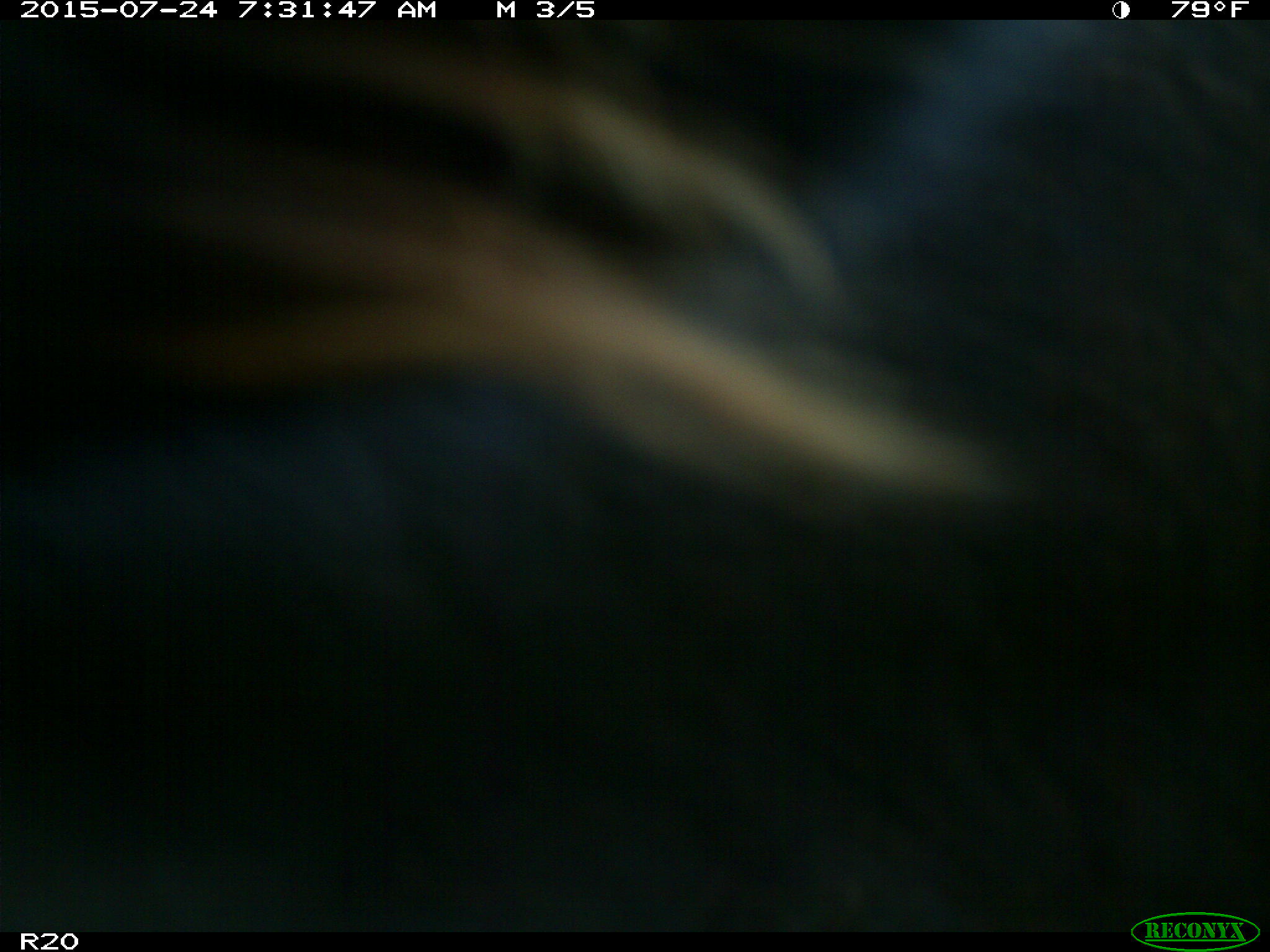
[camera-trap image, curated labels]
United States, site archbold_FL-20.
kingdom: Animalia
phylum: Chordata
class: Mammalia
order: Artiodactyla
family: Bovidae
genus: Bos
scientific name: Bos taurus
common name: domestic cow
Bos taurus (domestic cow).